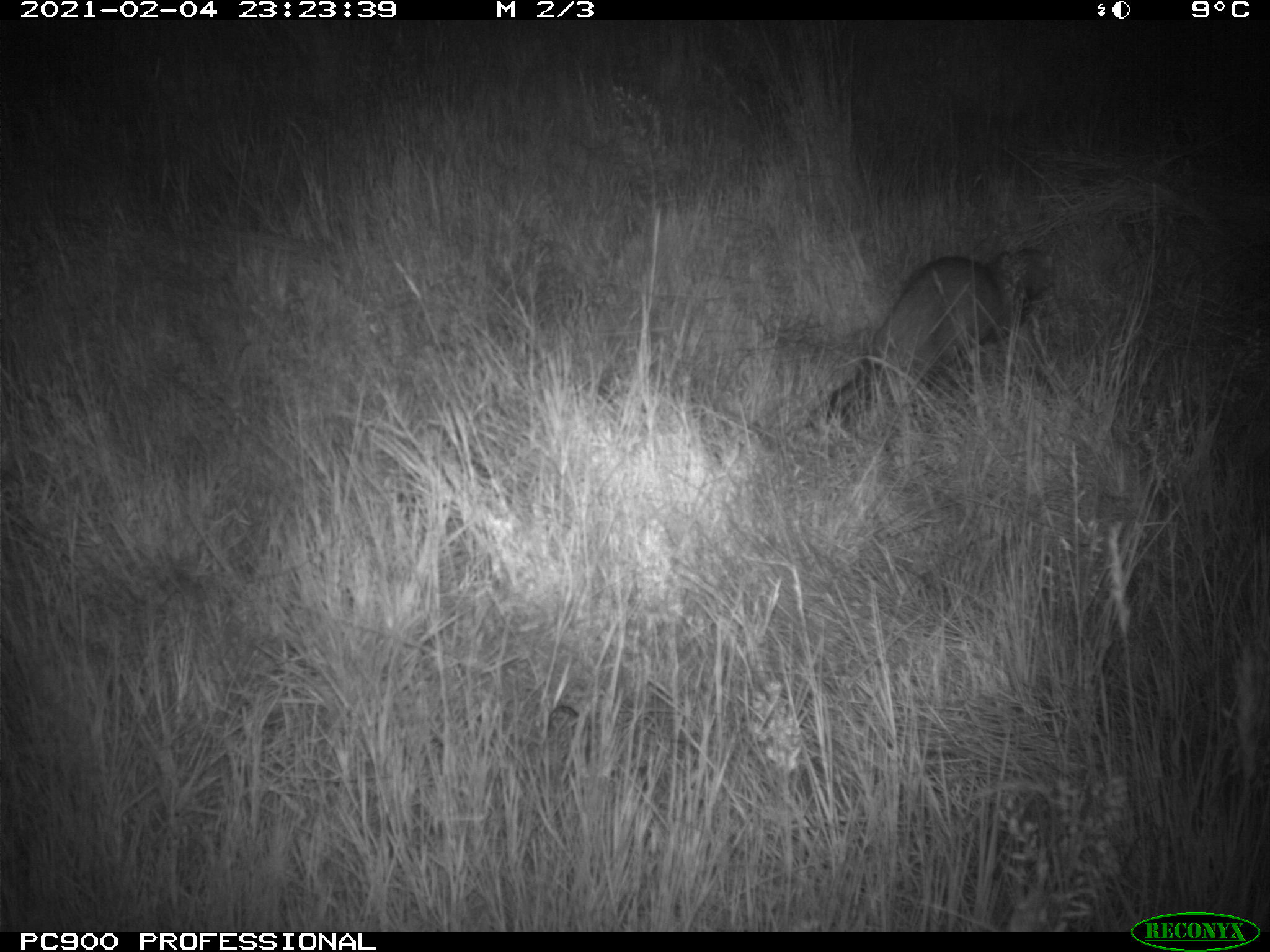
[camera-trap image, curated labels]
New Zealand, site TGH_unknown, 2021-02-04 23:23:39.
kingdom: Animalia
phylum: Chordata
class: Mammalia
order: Carnivora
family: Mustelidae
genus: Mustela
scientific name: Mustela furo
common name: ferret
Ferret (Mustela furo).